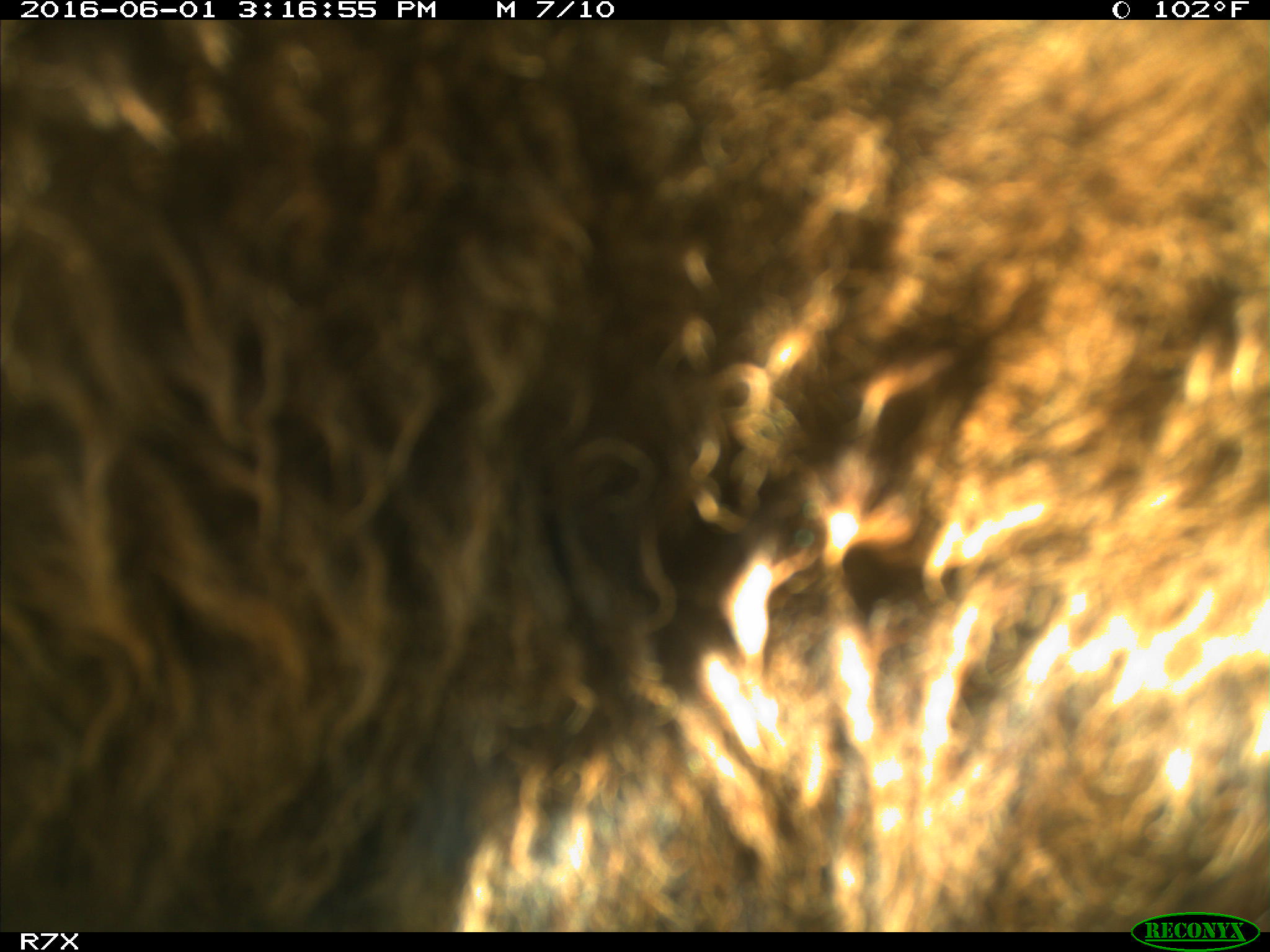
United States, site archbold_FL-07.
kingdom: Animalia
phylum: Chordata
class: Mammalia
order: Artiodactyla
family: Bovidae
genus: Bos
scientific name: Bos taurus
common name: domestic cow